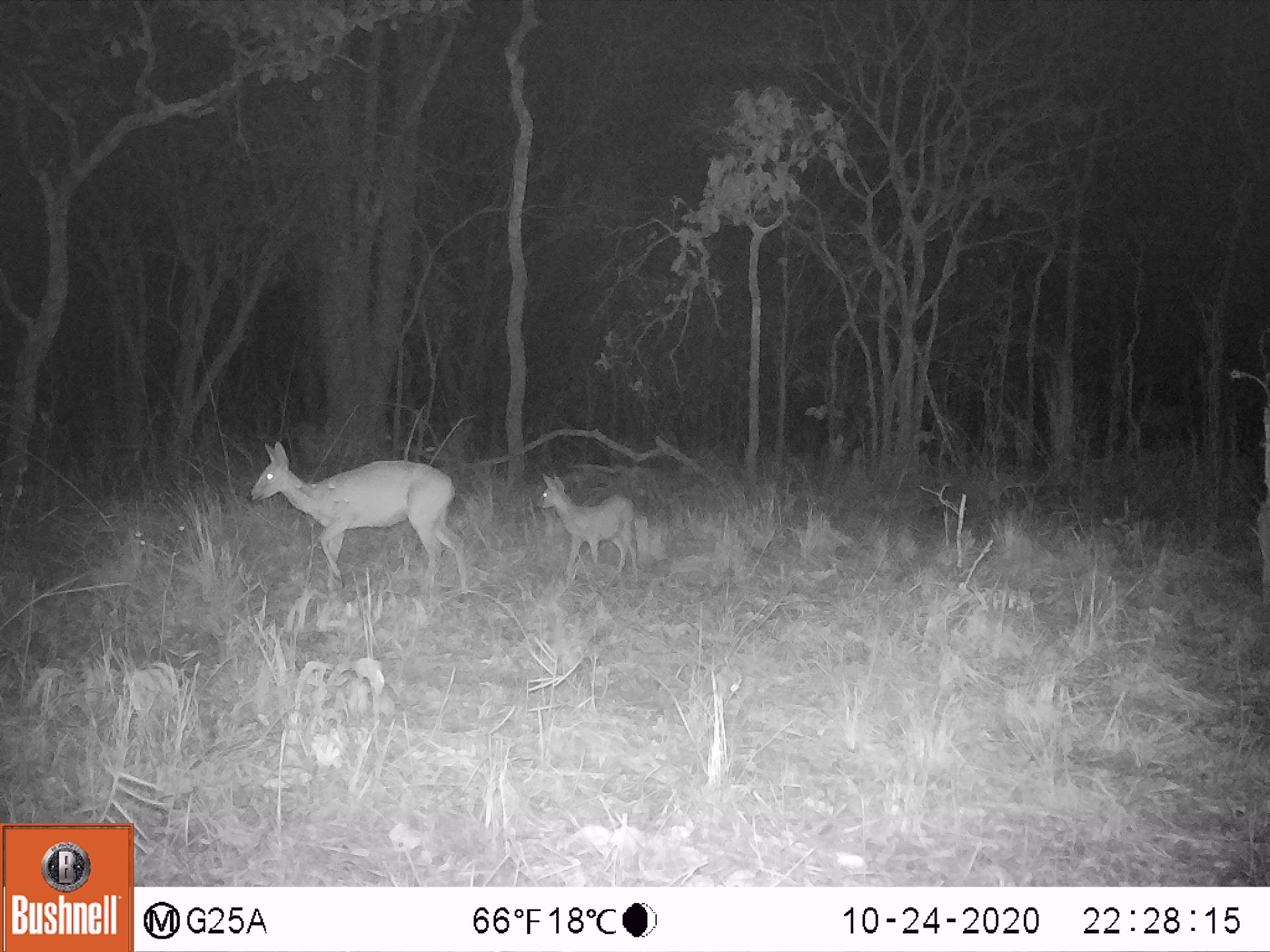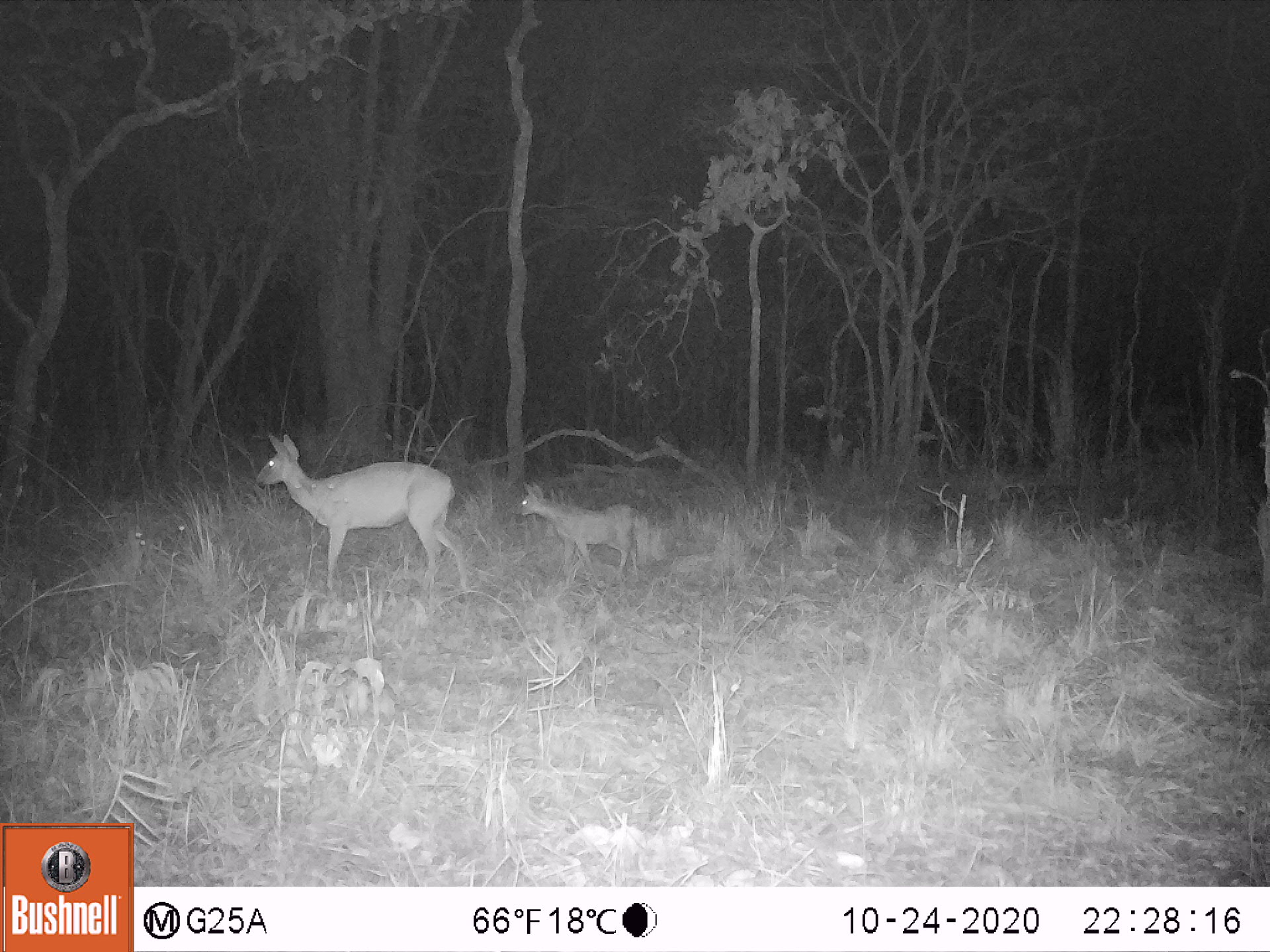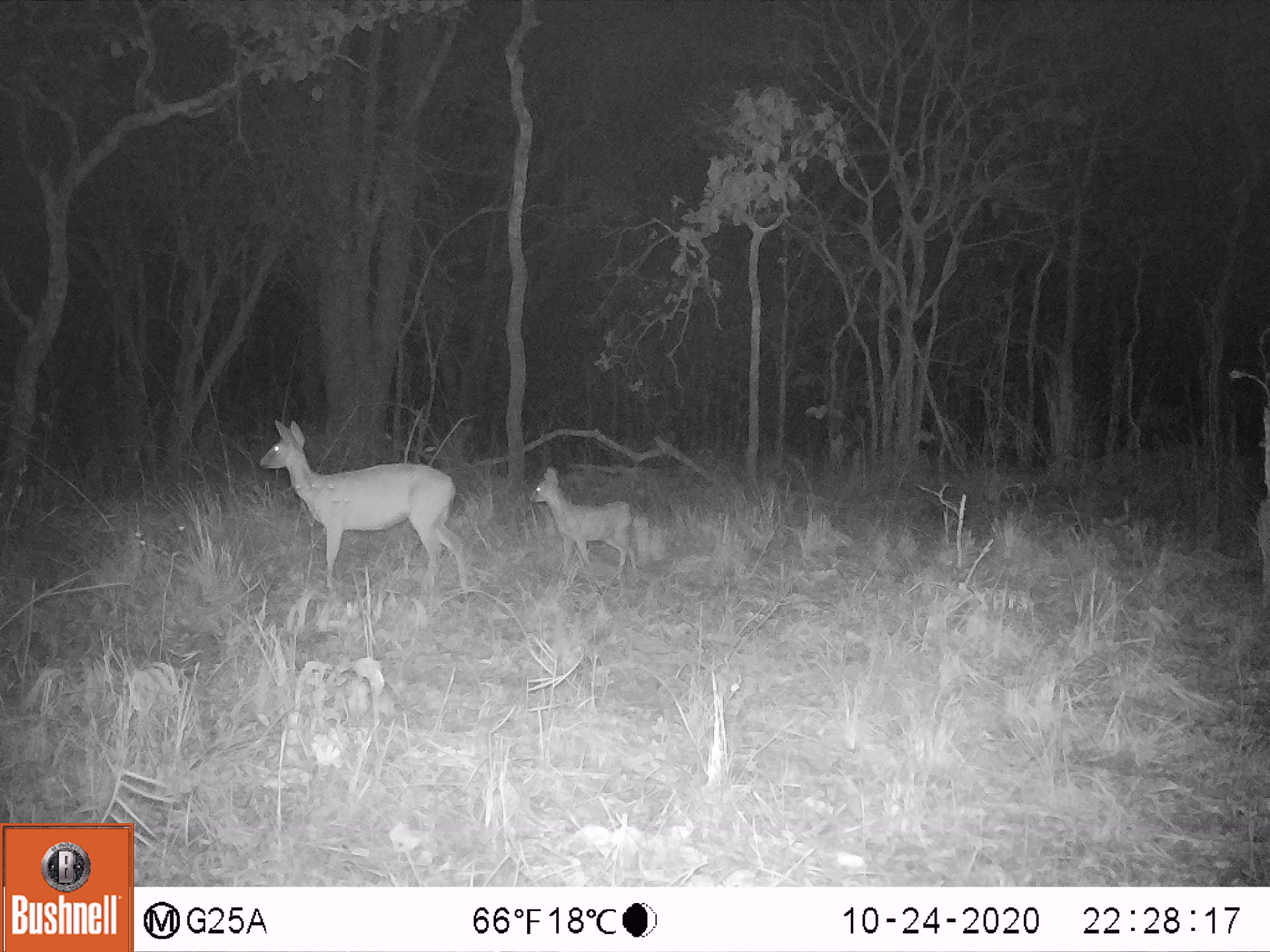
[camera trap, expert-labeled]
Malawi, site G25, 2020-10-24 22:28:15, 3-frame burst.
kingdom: Animalia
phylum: Chordata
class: Mammalia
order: Artiodactyla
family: Bovidae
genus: Sylvicapra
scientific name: Sylvicapra grimmia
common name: common duiker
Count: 2.